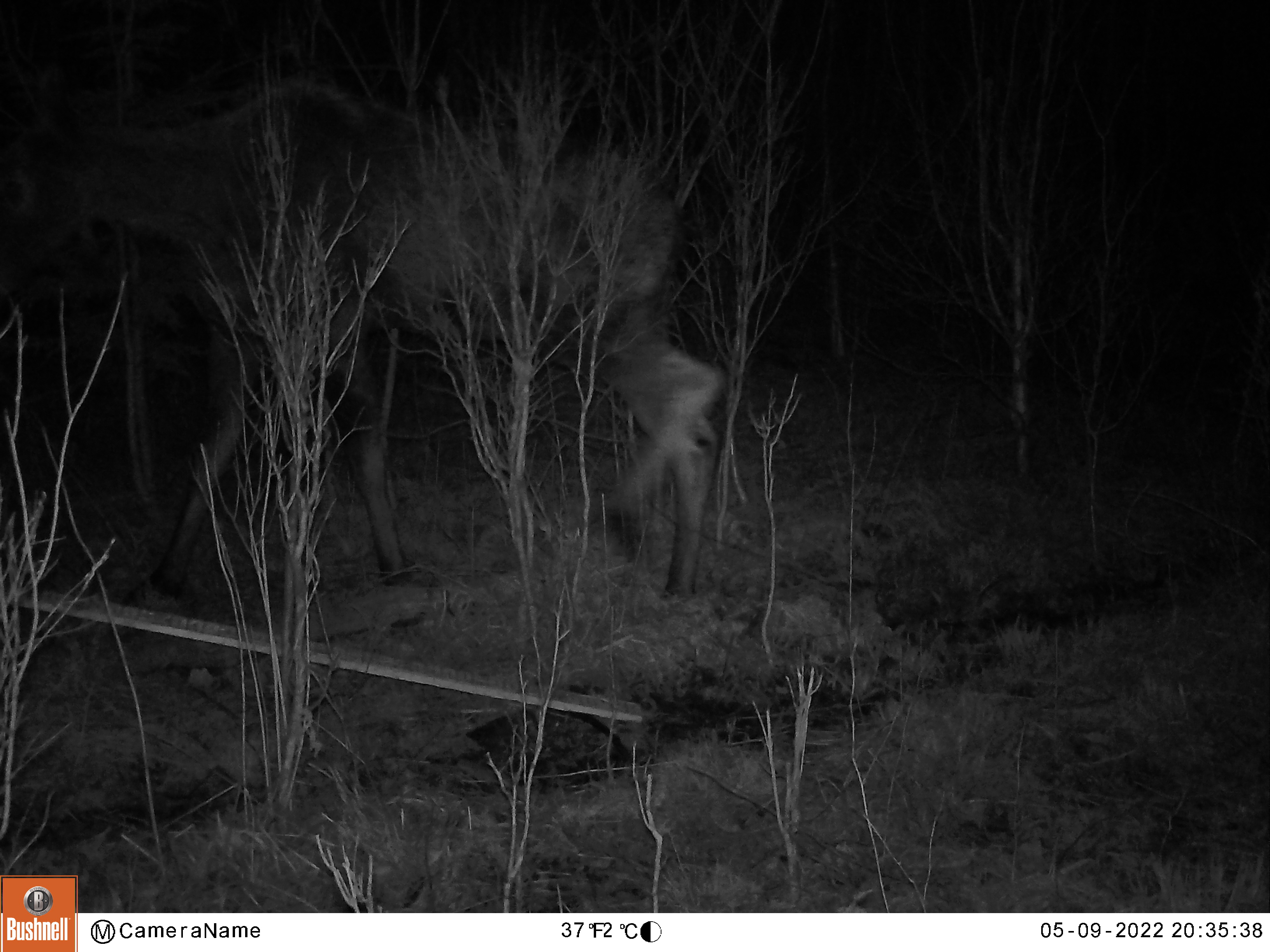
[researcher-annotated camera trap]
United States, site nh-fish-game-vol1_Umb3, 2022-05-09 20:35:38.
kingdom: Animalia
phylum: Chordata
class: Mammalia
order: Artiodactyla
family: Cervidae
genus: Alces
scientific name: Alces alces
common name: moose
Moose (Alces alces).